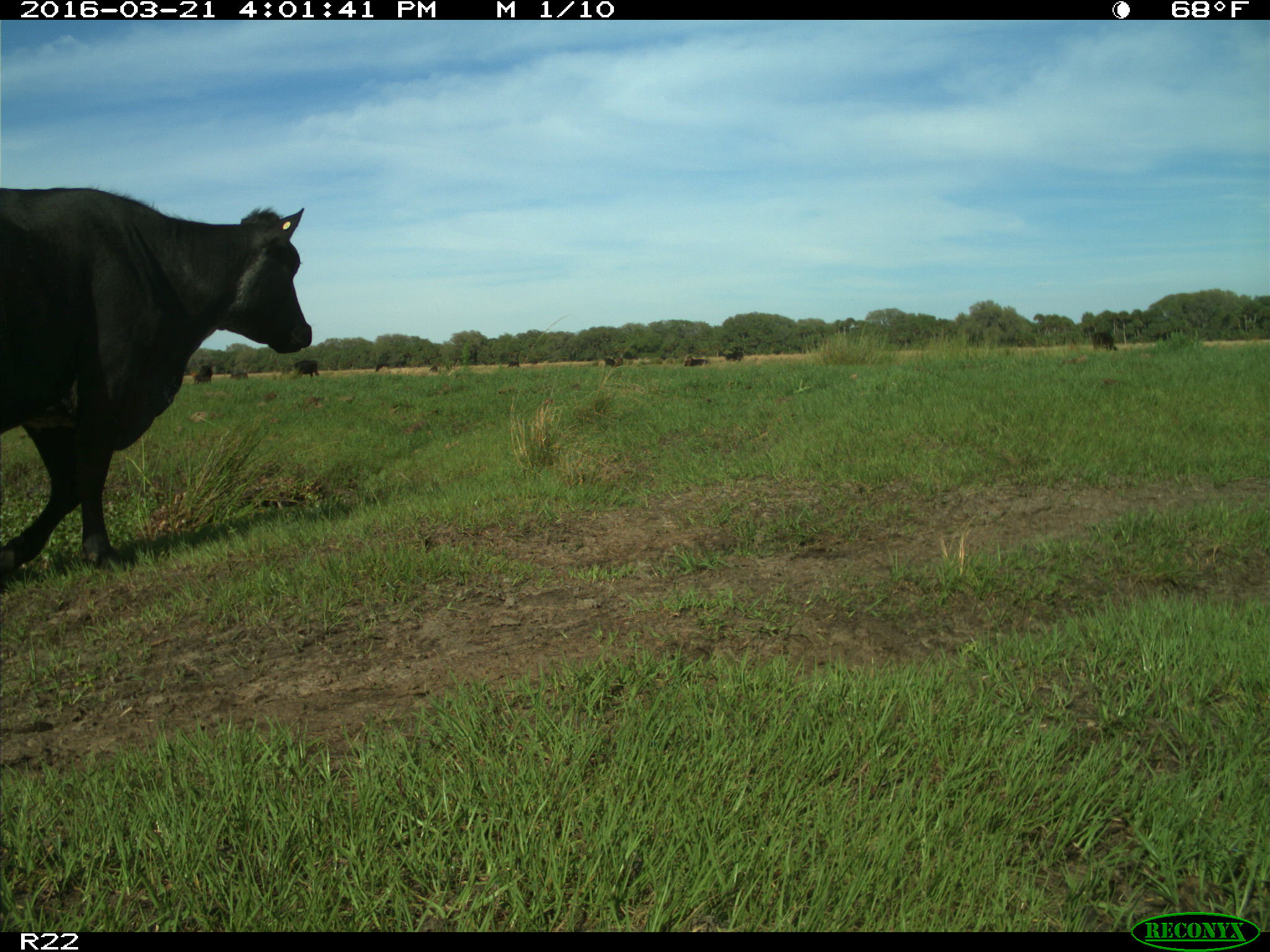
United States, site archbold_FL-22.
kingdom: Animalia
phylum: Chordata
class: Mammalia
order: Artiodactyla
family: Bovidae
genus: Bos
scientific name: Bos taurus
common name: domestic cow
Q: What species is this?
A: Bos taurus (domestic cow).